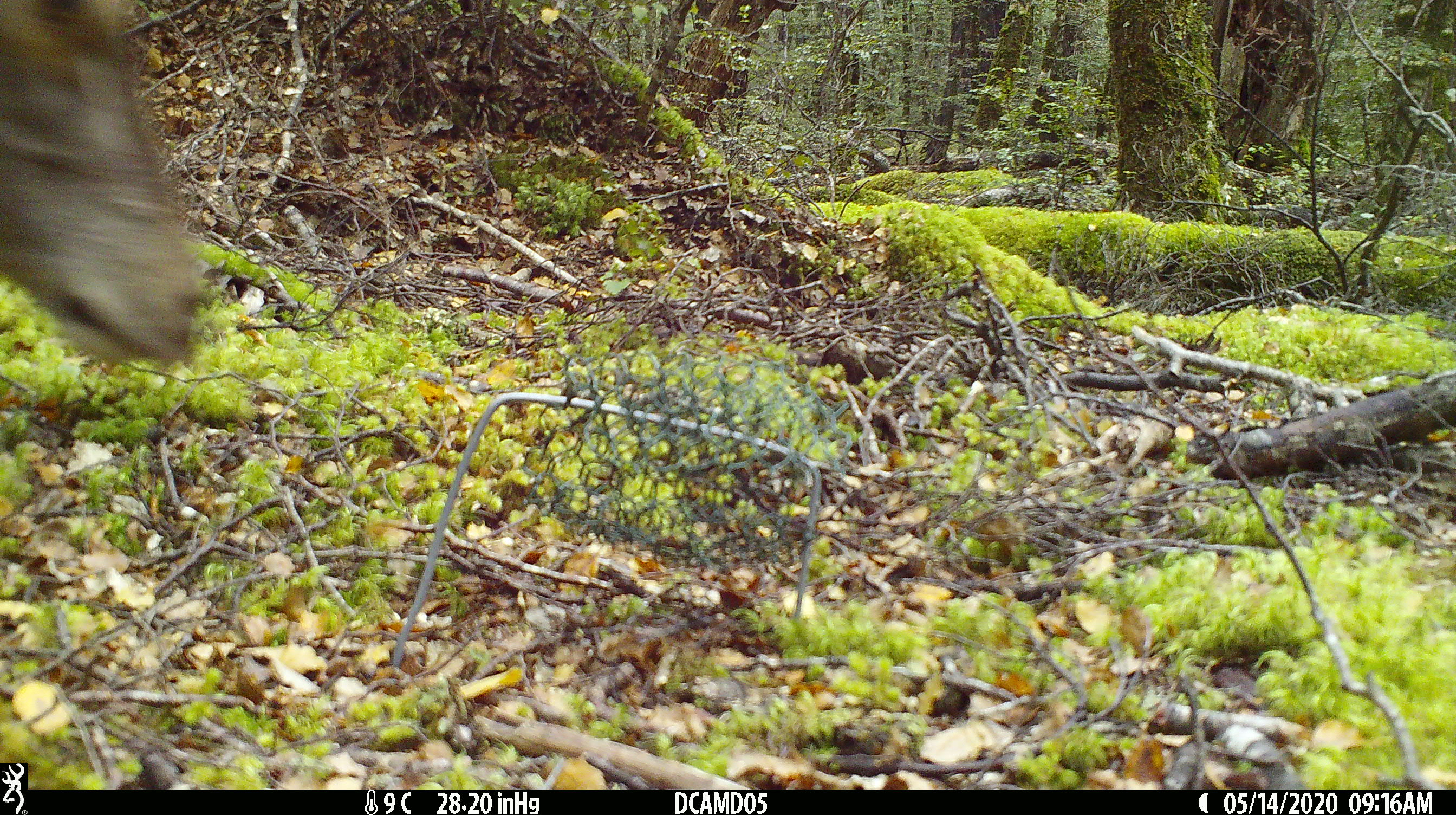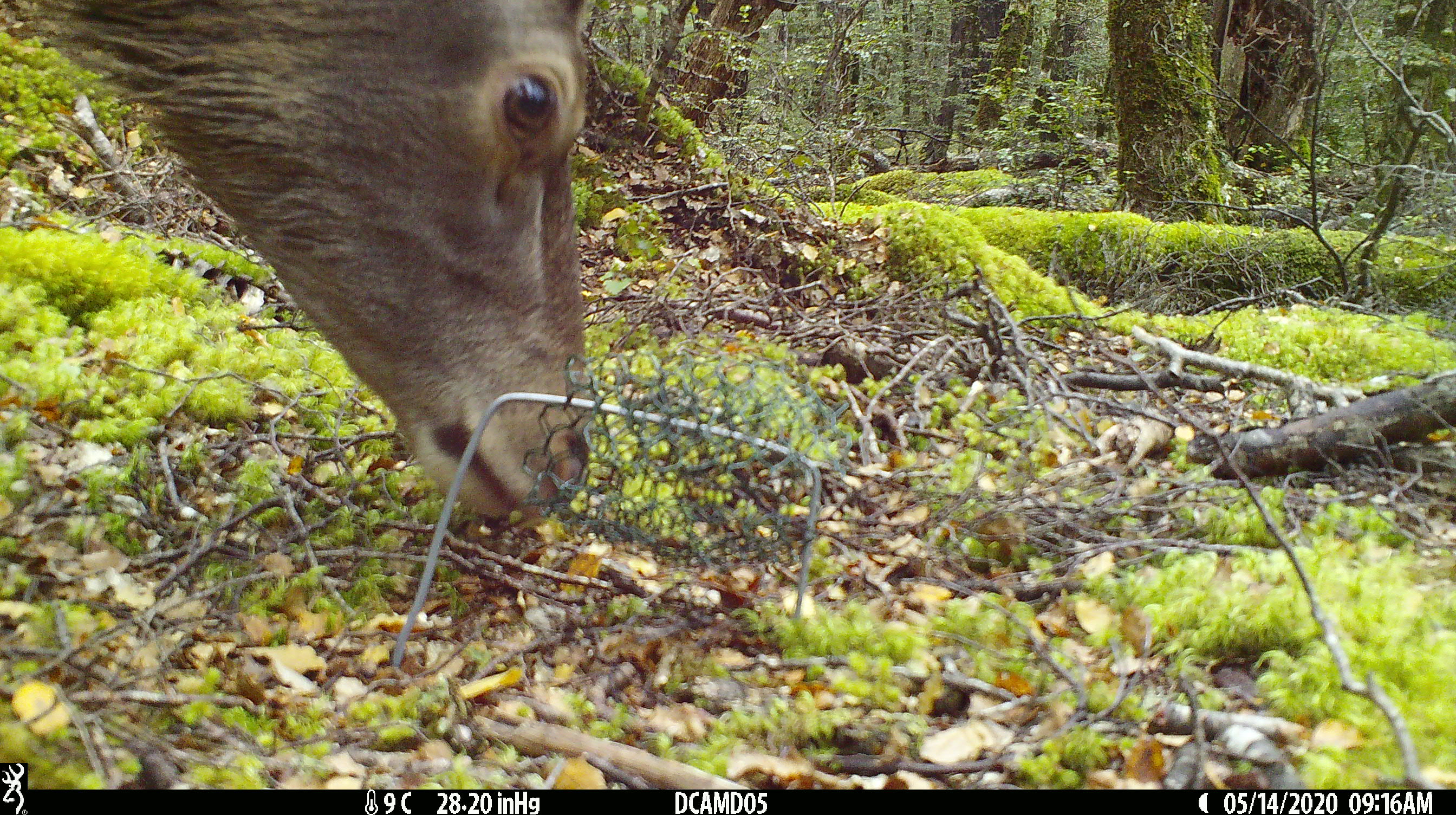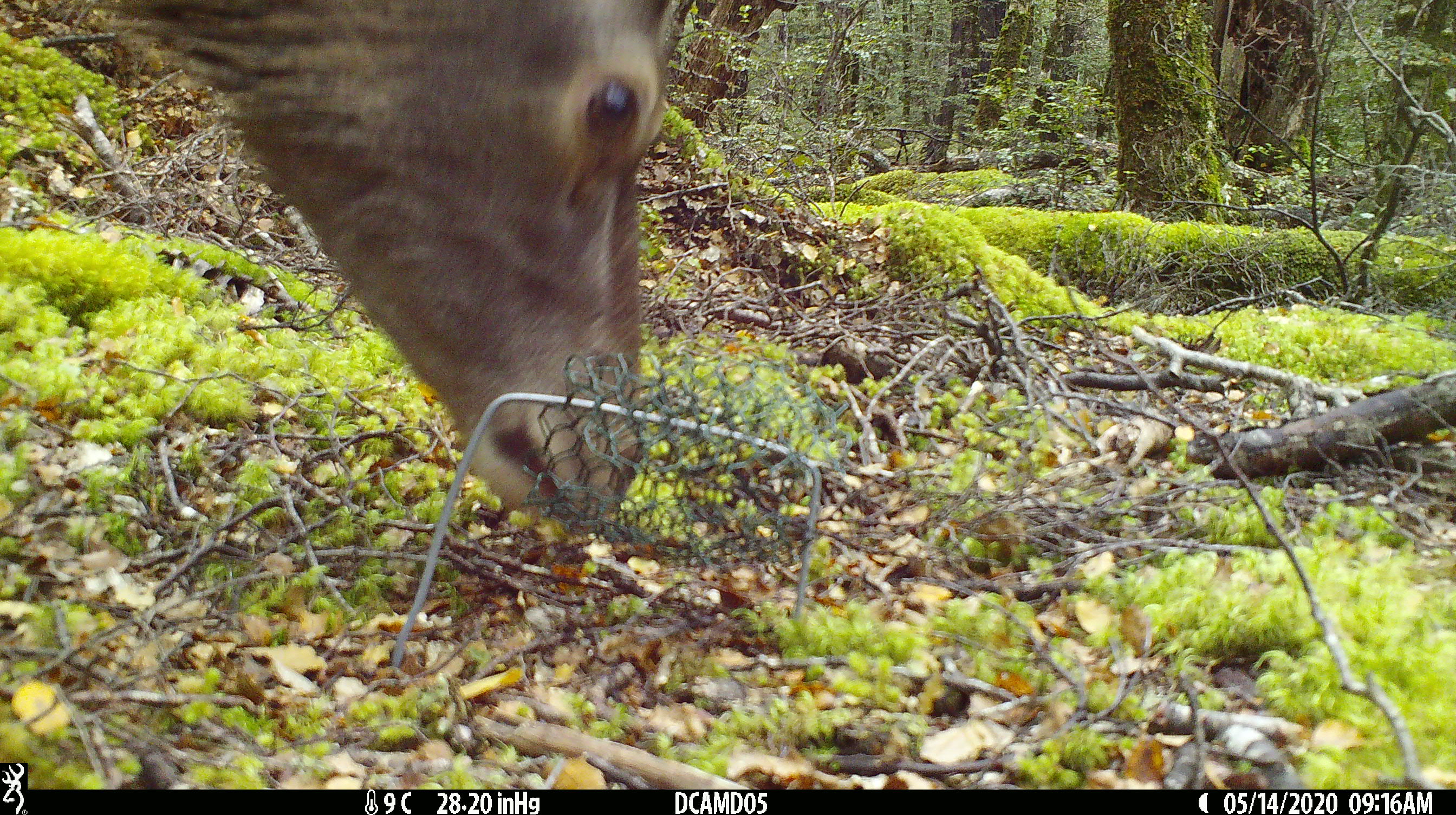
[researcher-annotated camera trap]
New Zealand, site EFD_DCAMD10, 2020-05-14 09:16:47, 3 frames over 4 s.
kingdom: Animalia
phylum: Chordata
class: Mammalia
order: Artiodactyla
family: Cervidae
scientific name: Cervidae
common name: deer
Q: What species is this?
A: Deer (Cervidae).